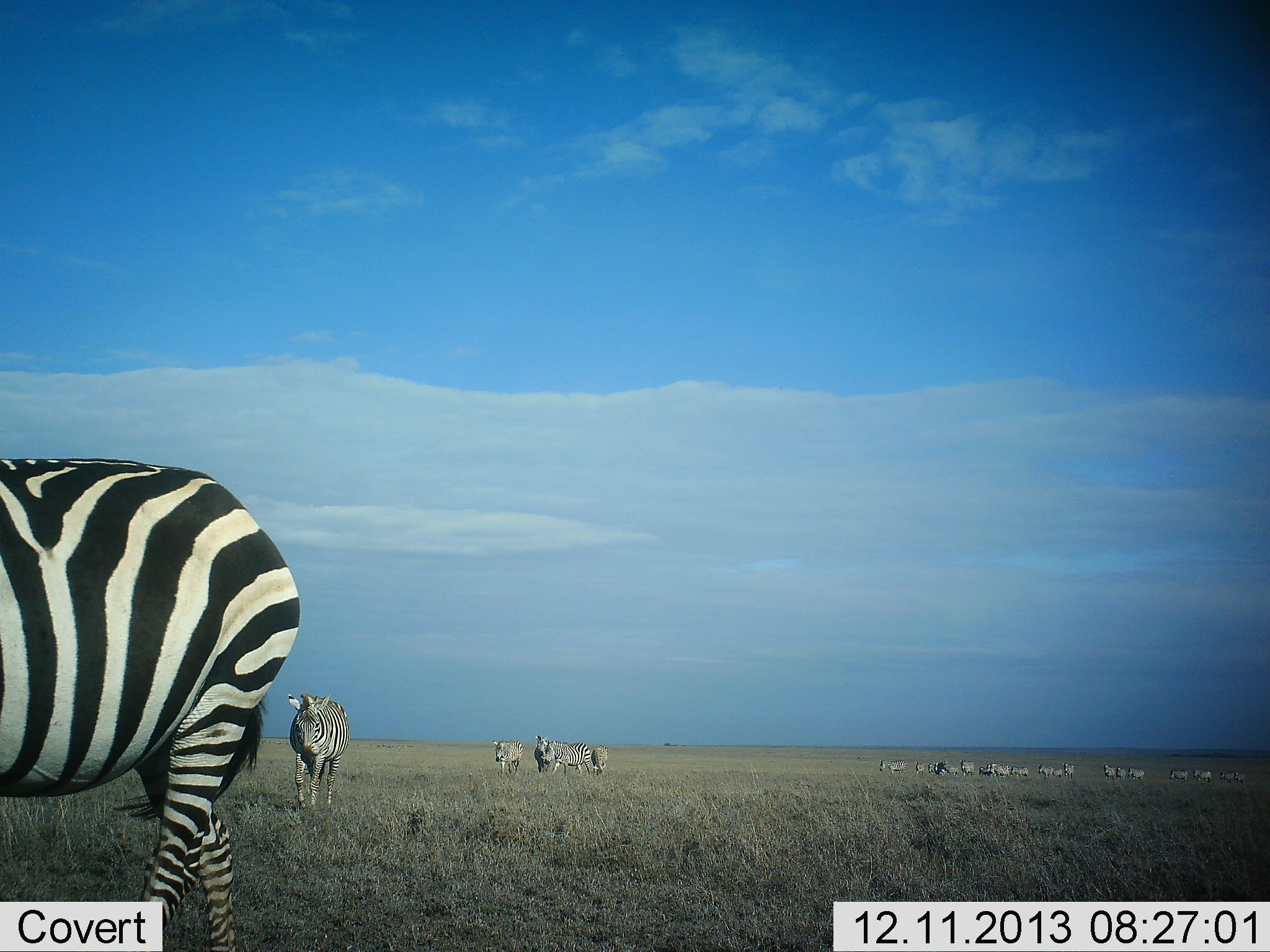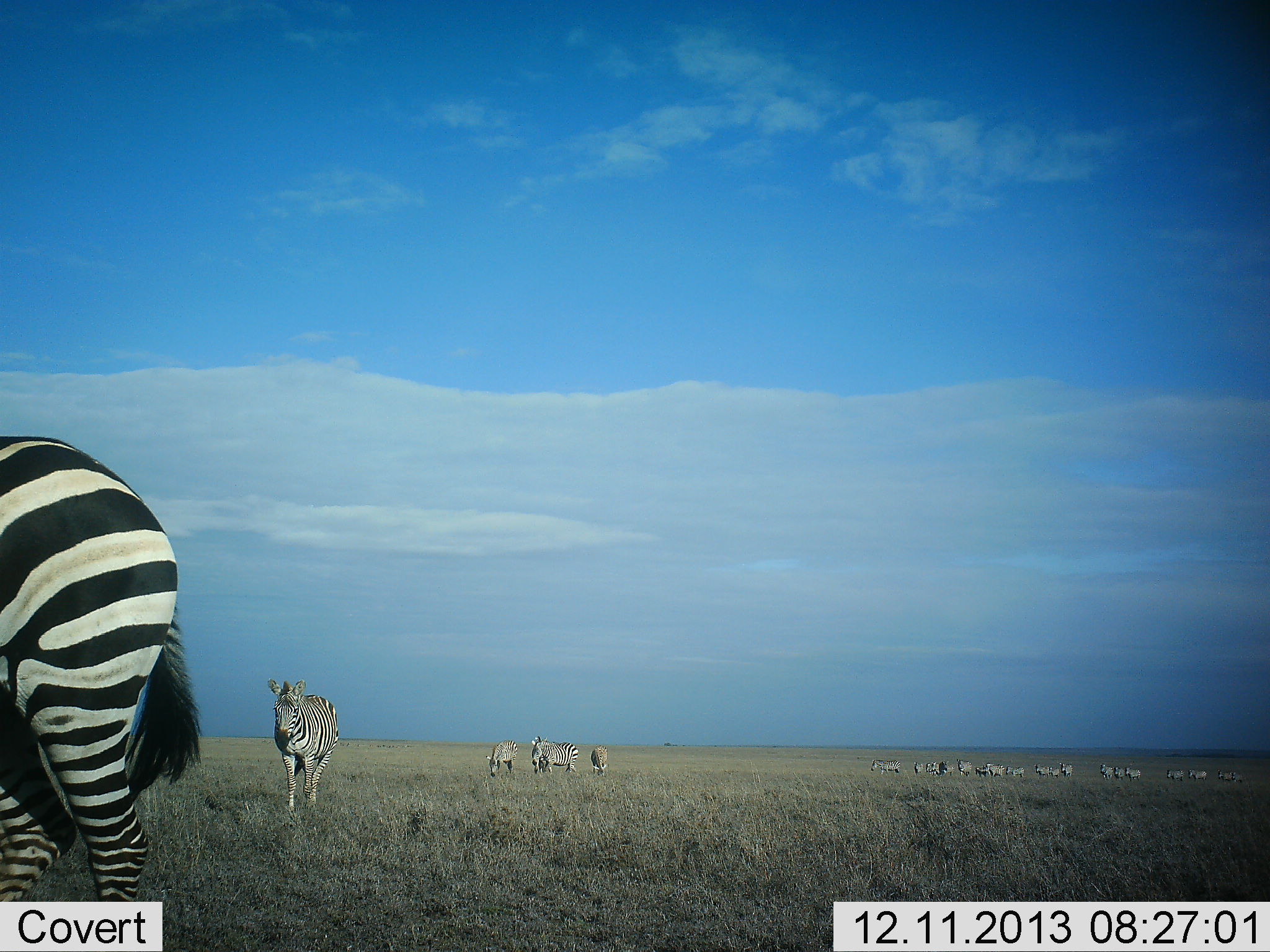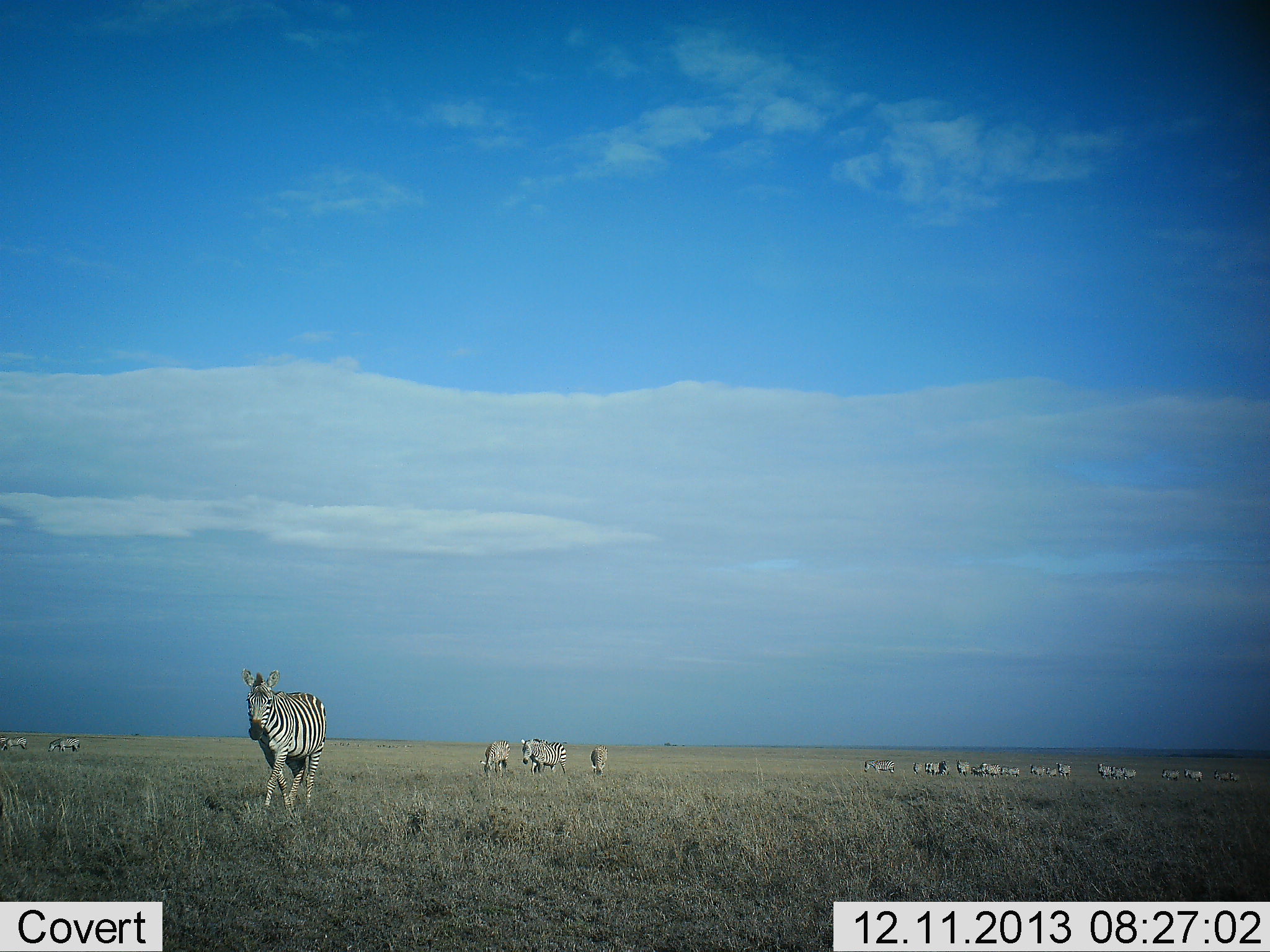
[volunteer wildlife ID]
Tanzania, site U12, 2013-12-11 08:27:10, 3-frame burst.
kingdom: Animalia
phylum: Chordata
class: Mammalia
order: Perissodactyla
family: Equidae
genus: Equus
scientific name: Equus quagga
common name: plains zebra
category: zebra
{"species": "zebra (plains zebra) (Equus quagga)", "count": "11-50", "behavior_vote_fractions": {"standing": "20%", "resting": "0%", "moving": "100%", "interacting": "10%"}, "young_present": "0%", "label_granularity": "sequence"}